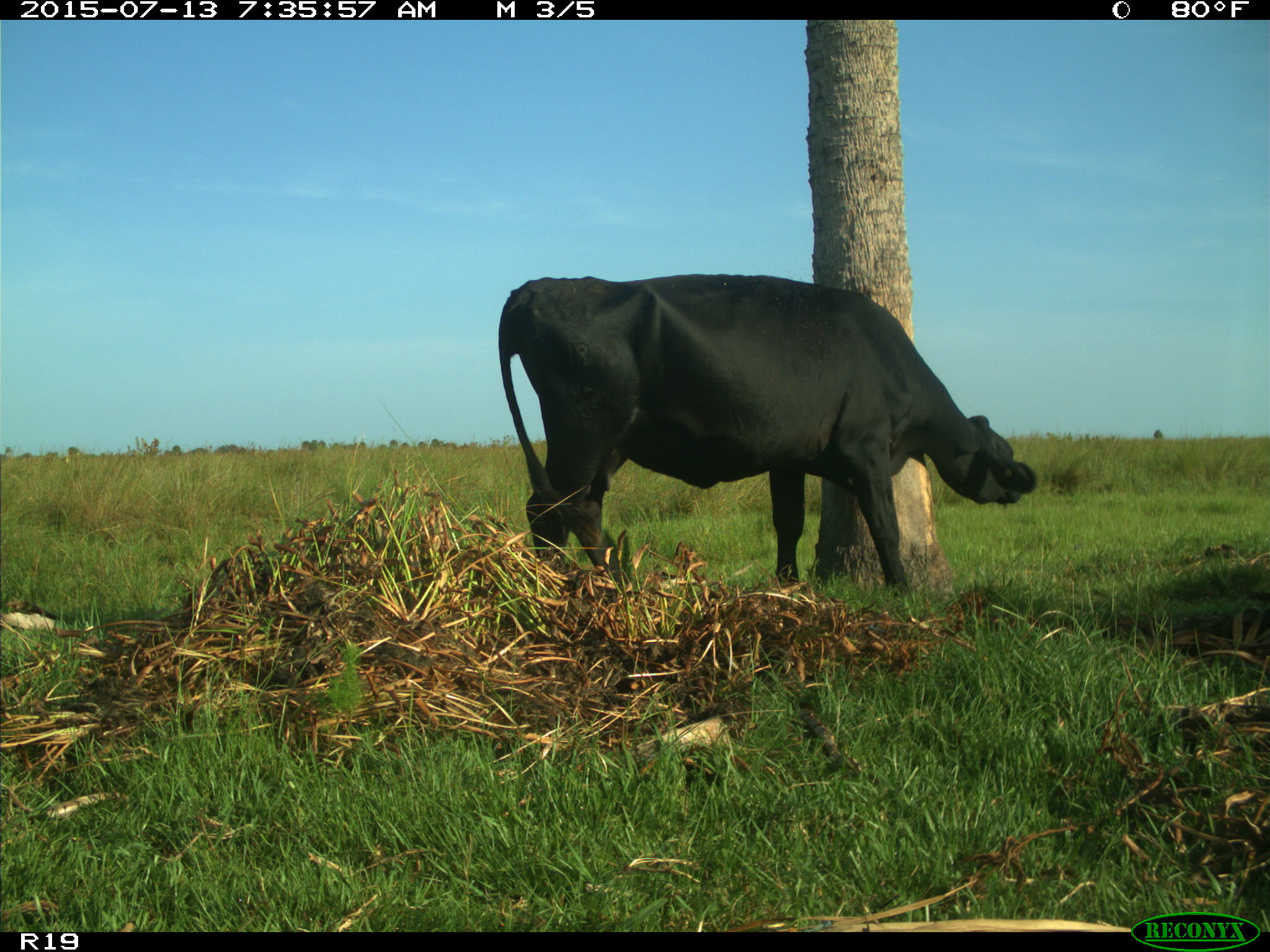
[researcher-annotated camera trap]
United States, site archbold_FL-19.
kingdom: Animalia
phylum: Chordata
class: Mammalia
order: Artiodactyla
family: Bovidae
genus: Bos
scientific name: Bos taurus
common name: domestic cow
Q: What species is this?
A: Bos taurus (domestic cow).